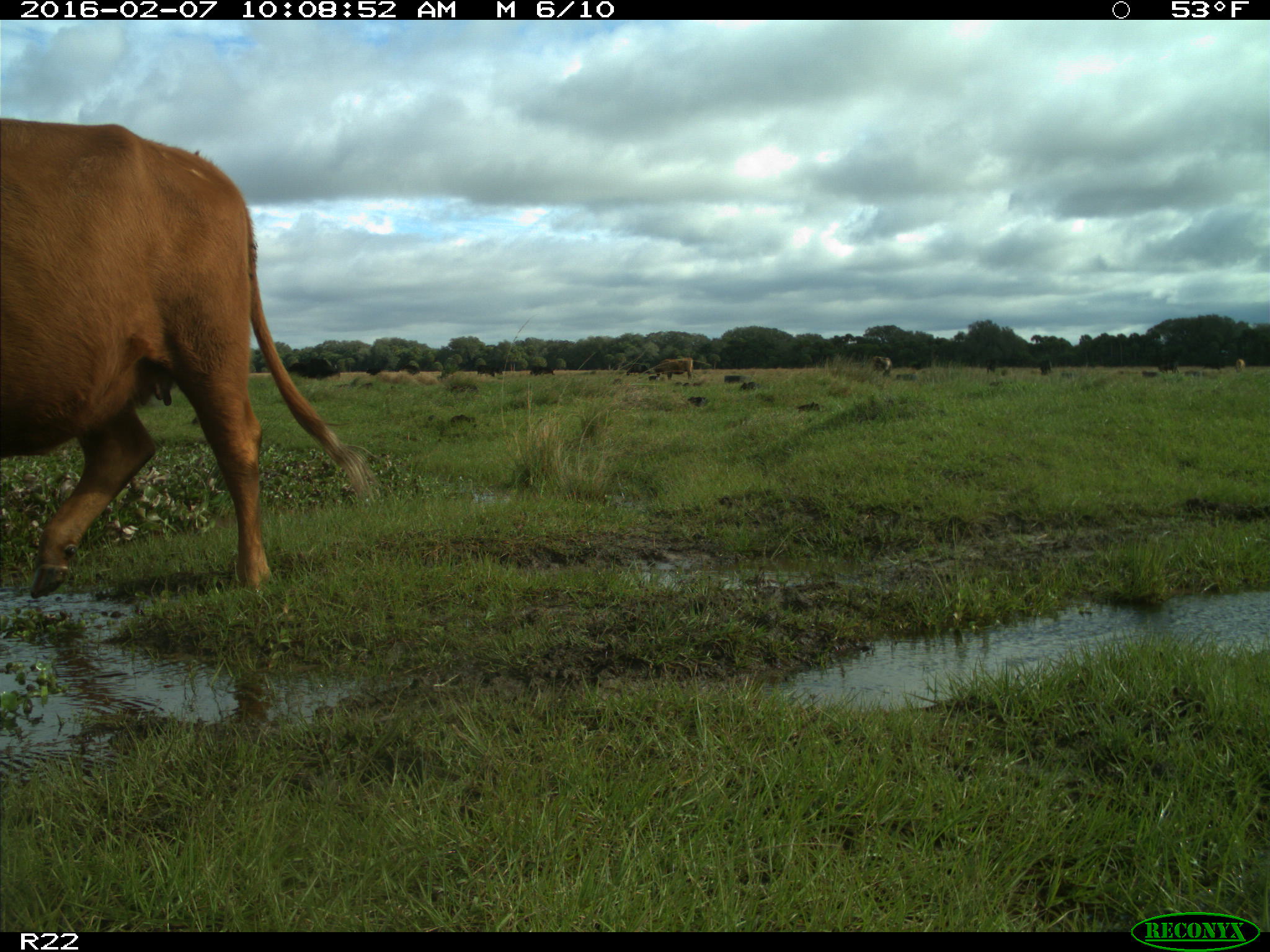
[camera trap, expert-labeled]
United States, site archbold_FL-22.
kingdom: Animalia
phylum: Chordata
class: Mammalia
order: Artiodactyla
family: Bovidae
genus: Bos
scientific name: Bos taurus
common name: domestic cow